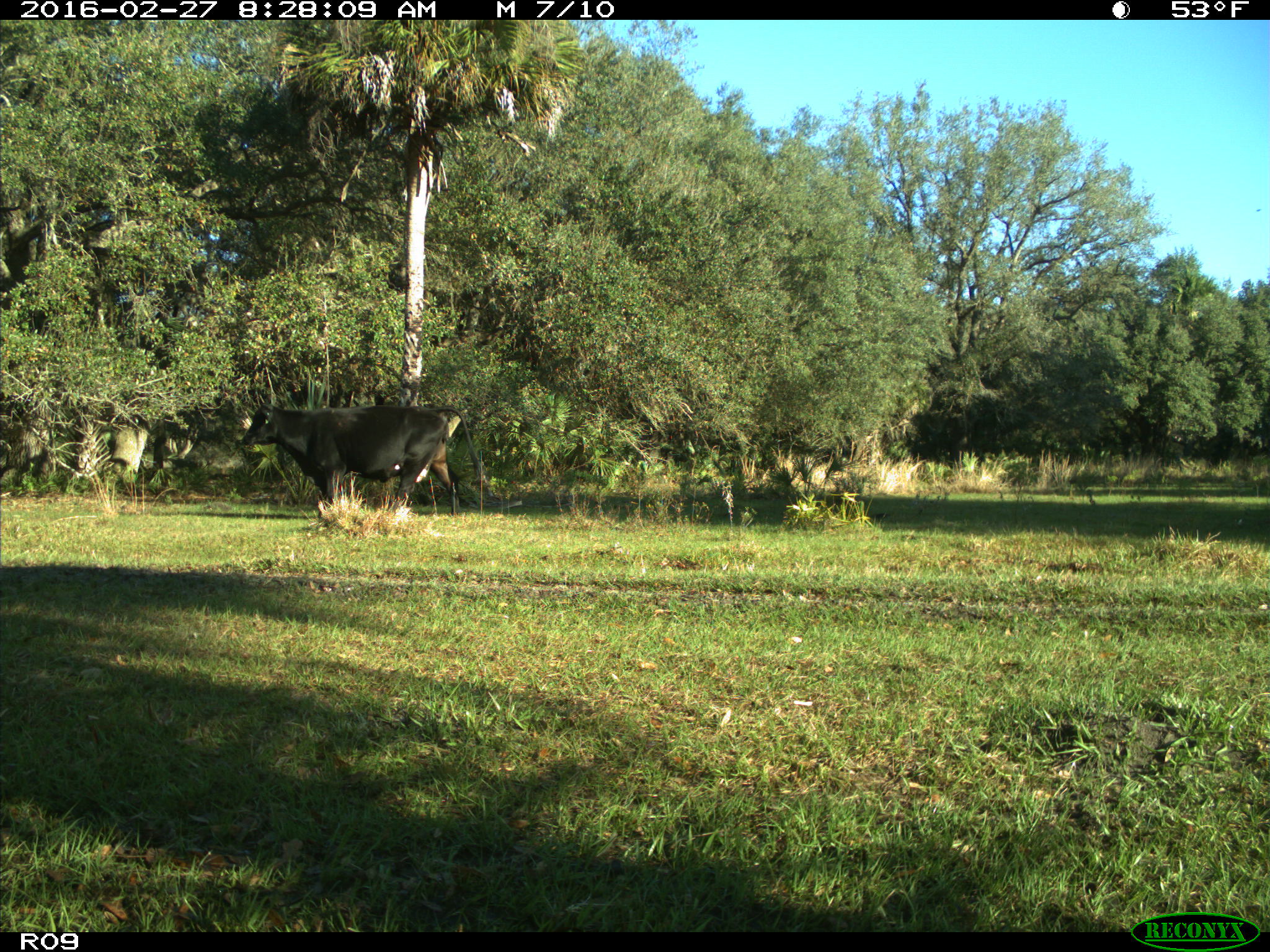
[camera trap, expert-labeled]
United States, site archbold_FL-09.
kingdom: Animalia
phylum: Chordata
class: Mammalia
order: Artiodactyla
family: Bovidae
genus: Bos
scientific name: Bos taurus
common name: domestic cow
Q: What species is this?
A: Bos taurus (domestic cow).